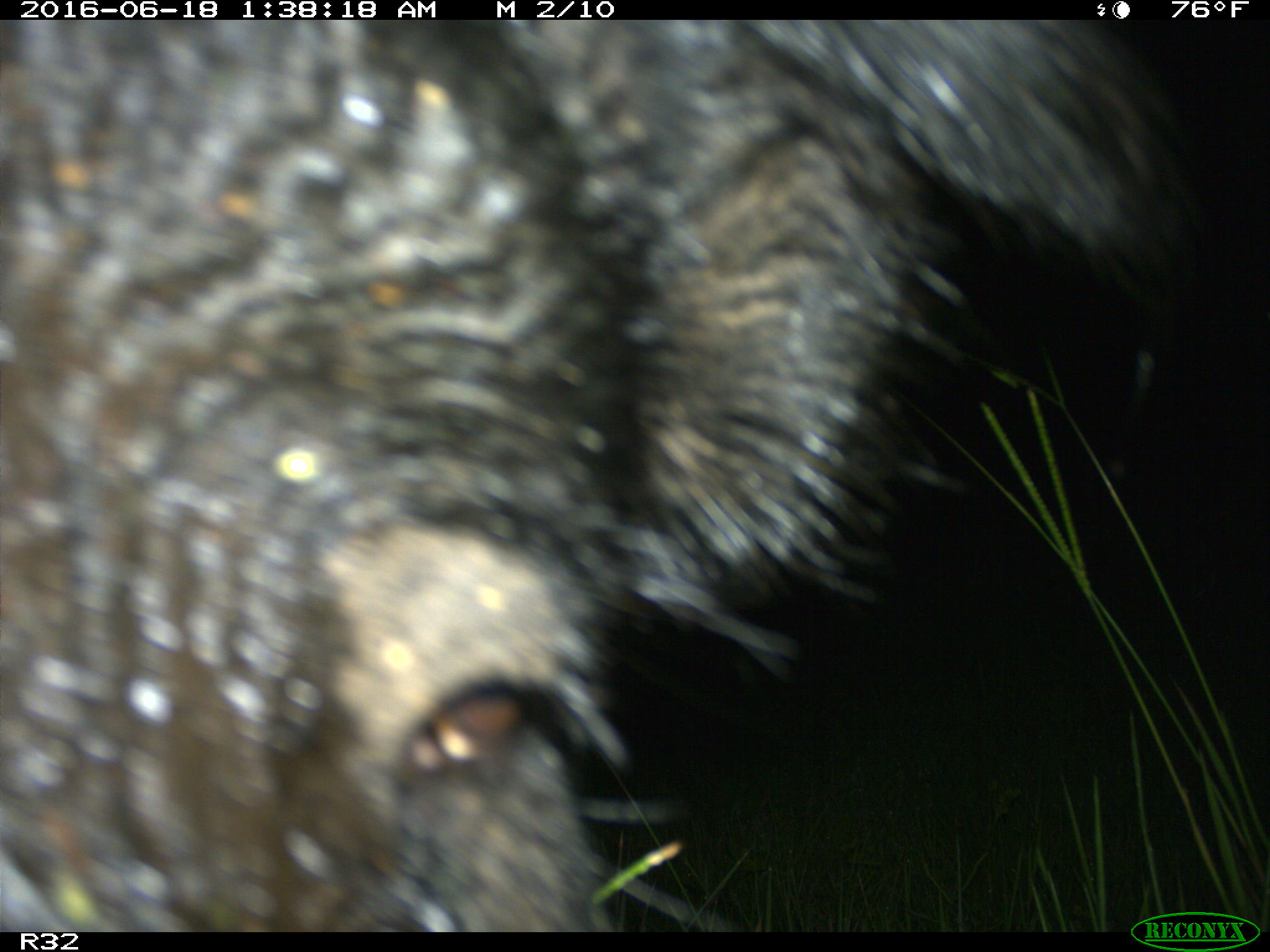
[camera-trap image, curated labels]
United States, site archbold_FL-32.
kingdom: Animalia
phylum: Chordata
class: Mammalia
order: Artiodactyla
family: Suidae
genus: Sus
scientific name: Sus scrofa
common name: wild boar